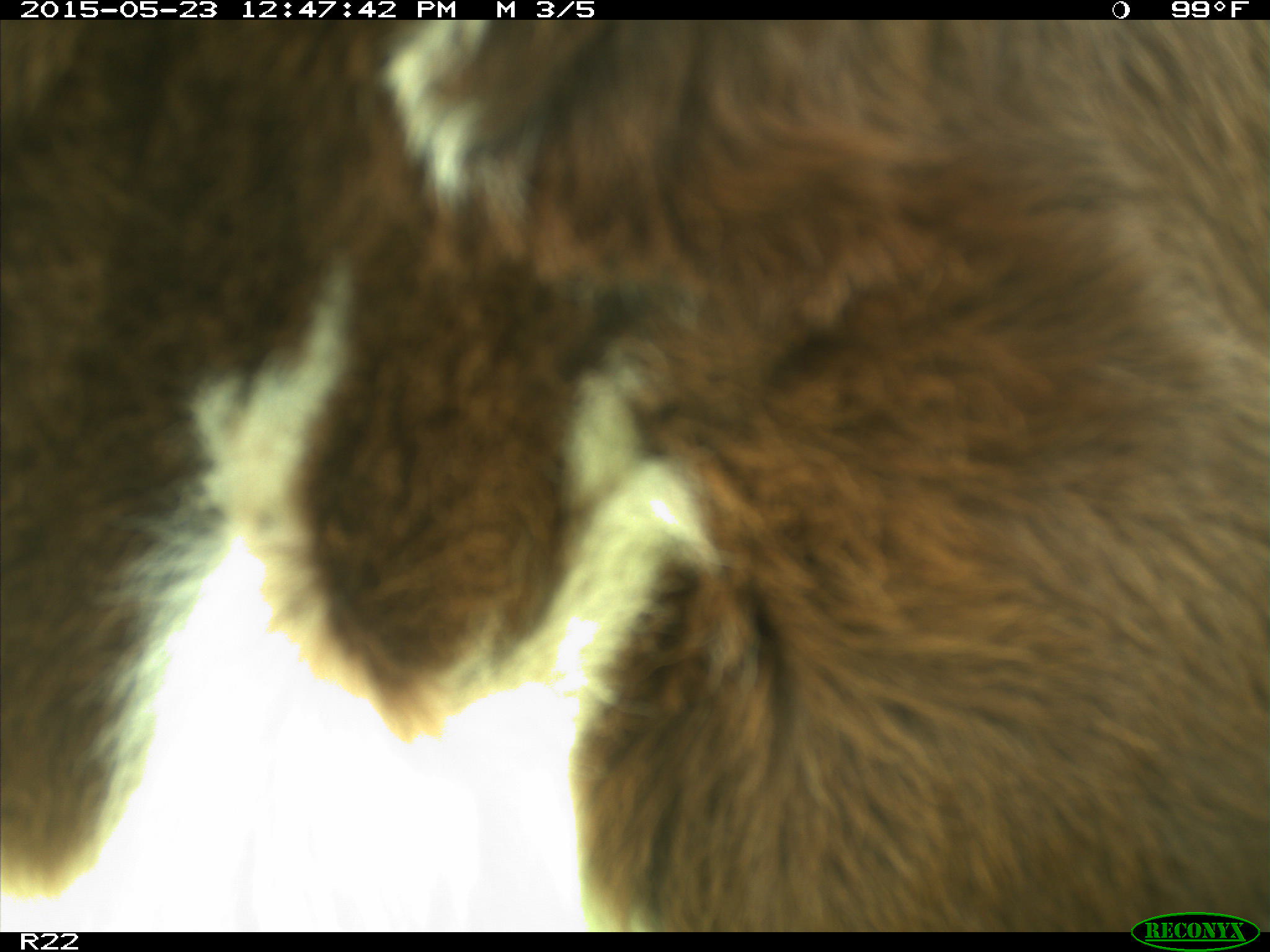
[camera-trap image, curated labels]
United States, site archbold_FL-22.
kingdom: Animalia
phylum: Chordata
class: Mammalia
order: Artiodactyla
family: Bovidae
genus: Bos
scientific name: Bos taurus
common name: domestic cow